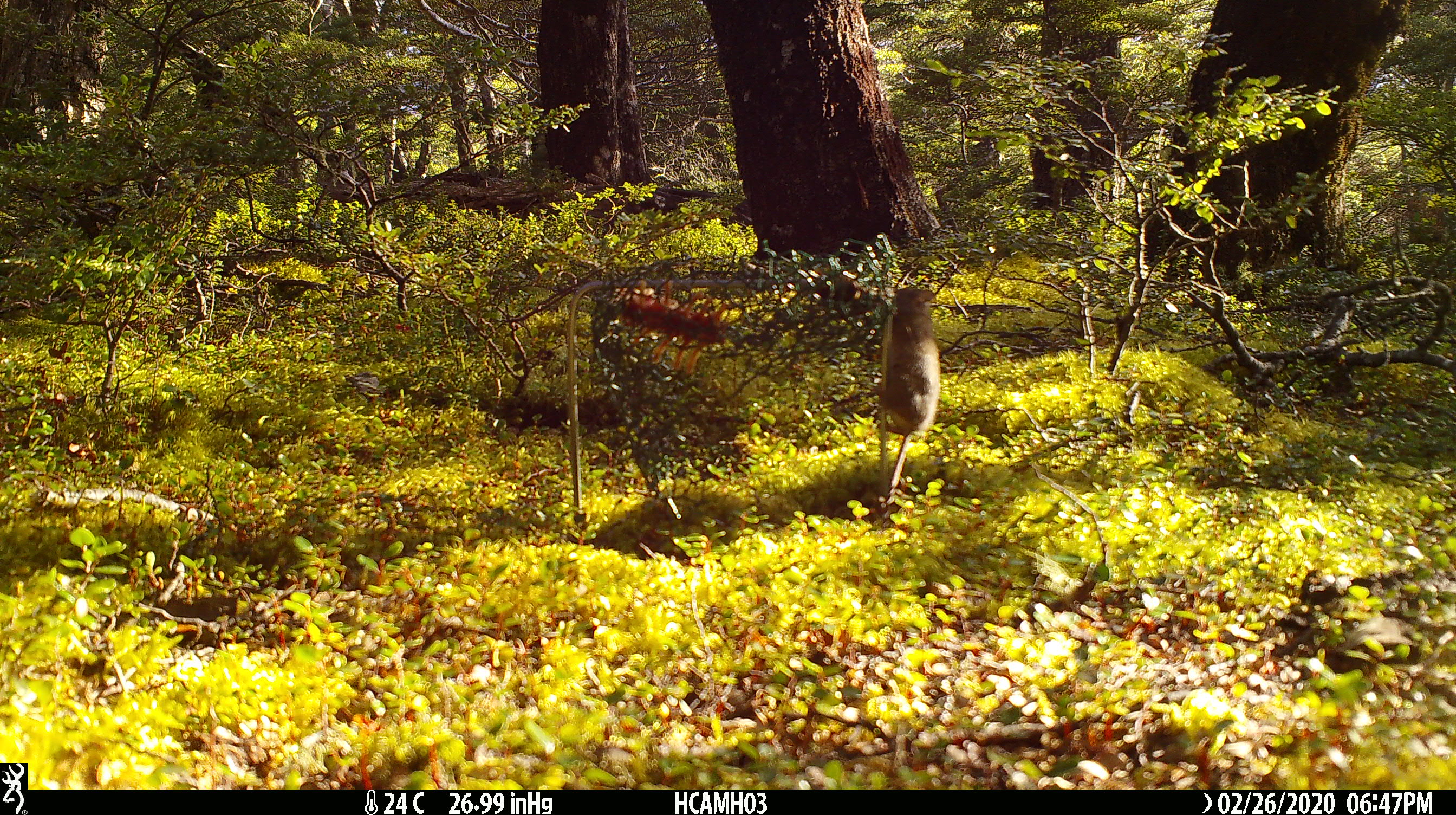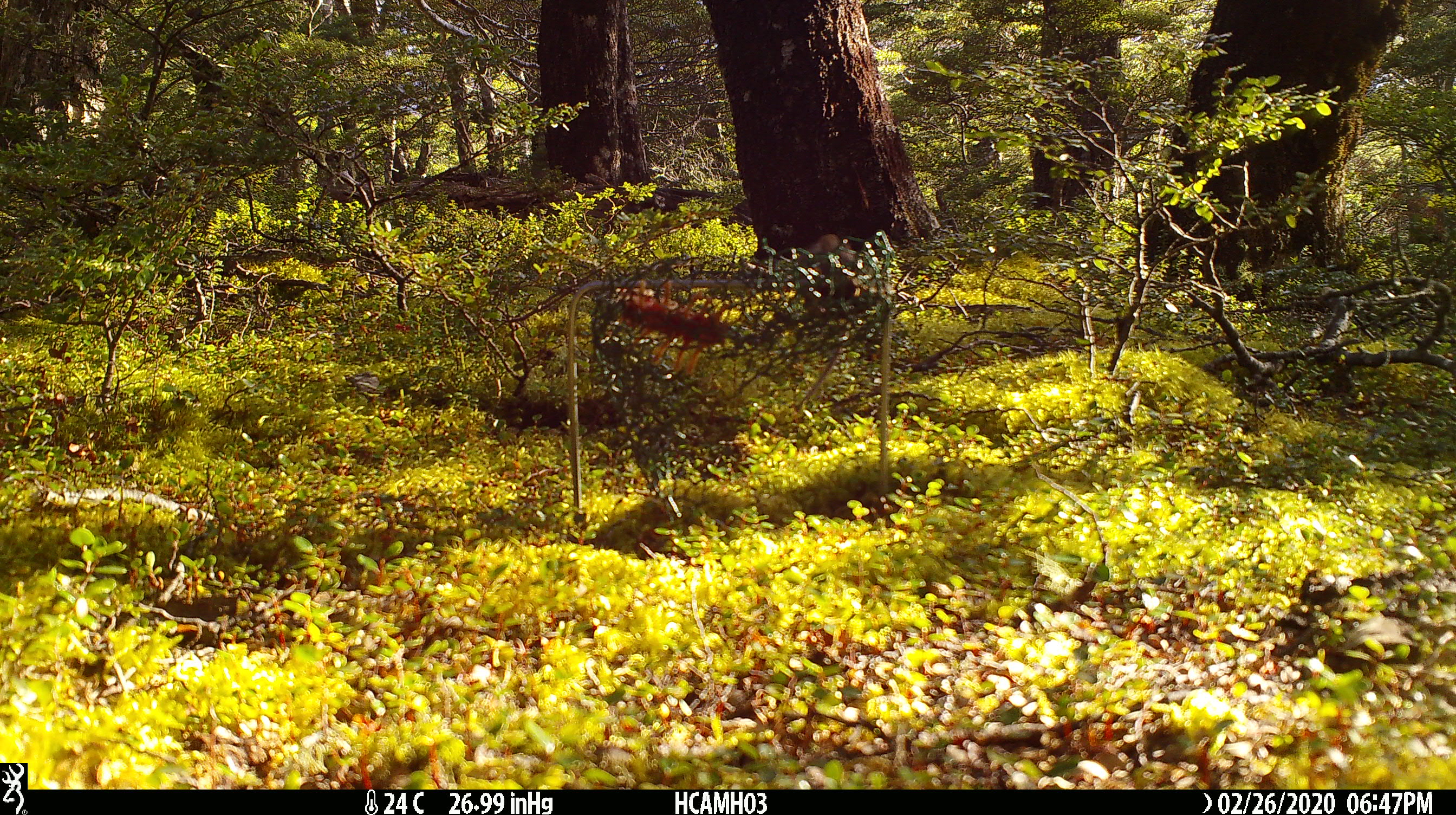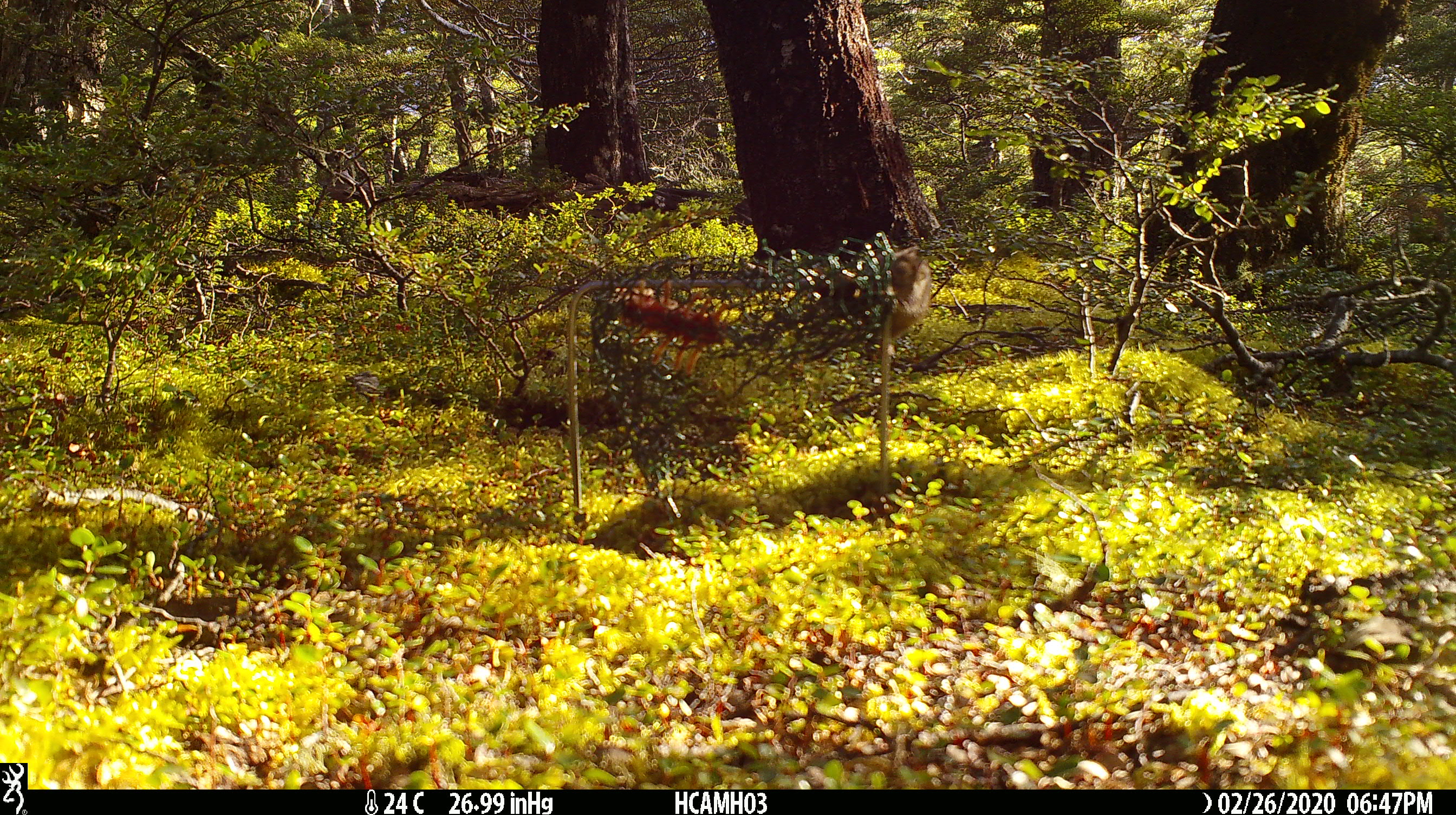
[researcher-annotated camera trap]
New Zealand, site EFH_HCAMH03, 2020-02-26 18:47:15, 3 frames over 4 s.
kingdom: Animalia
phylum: Chordata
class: Mammalia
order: Rodentia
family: Muridae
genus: Mus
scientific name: Mus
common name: mouse